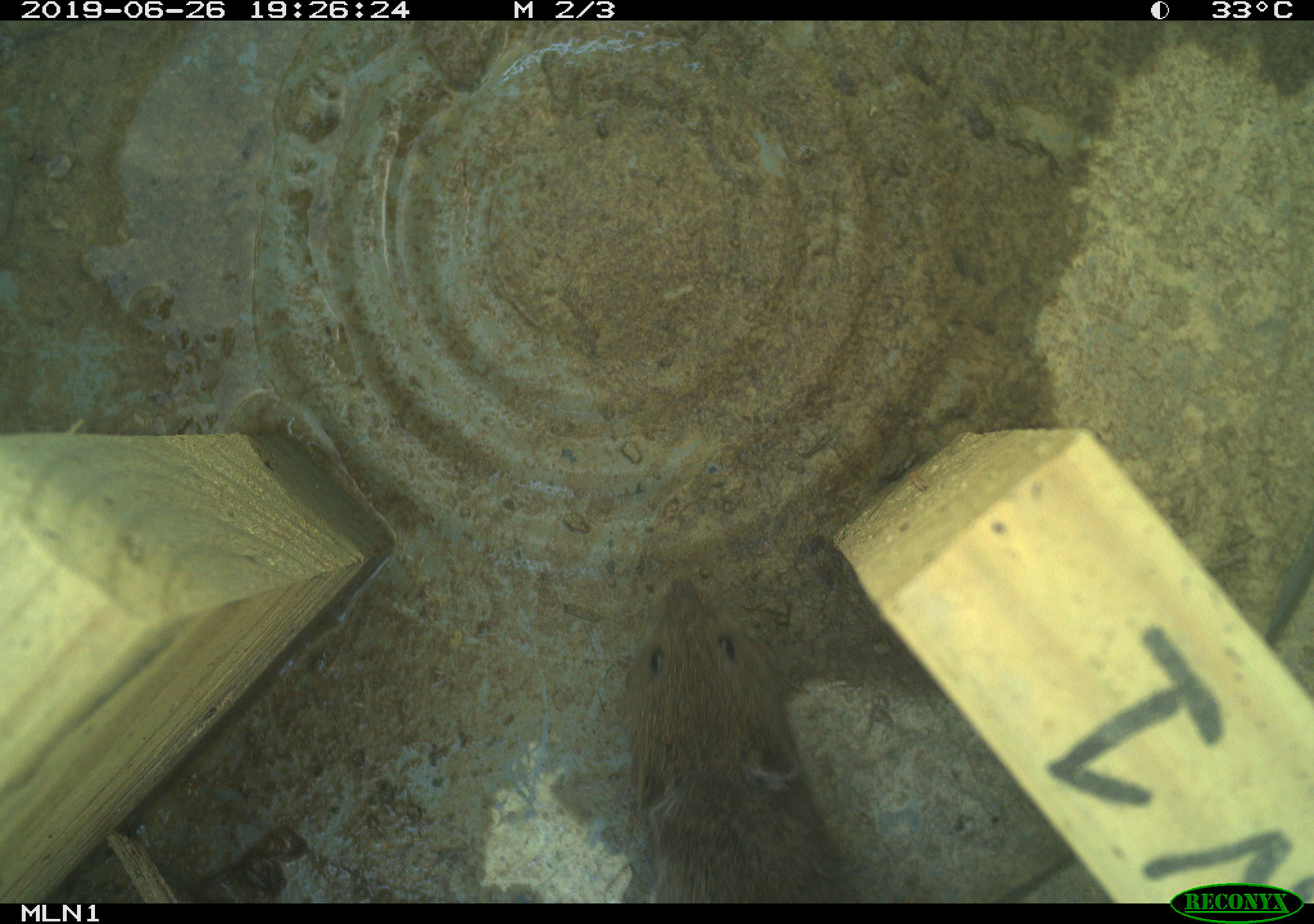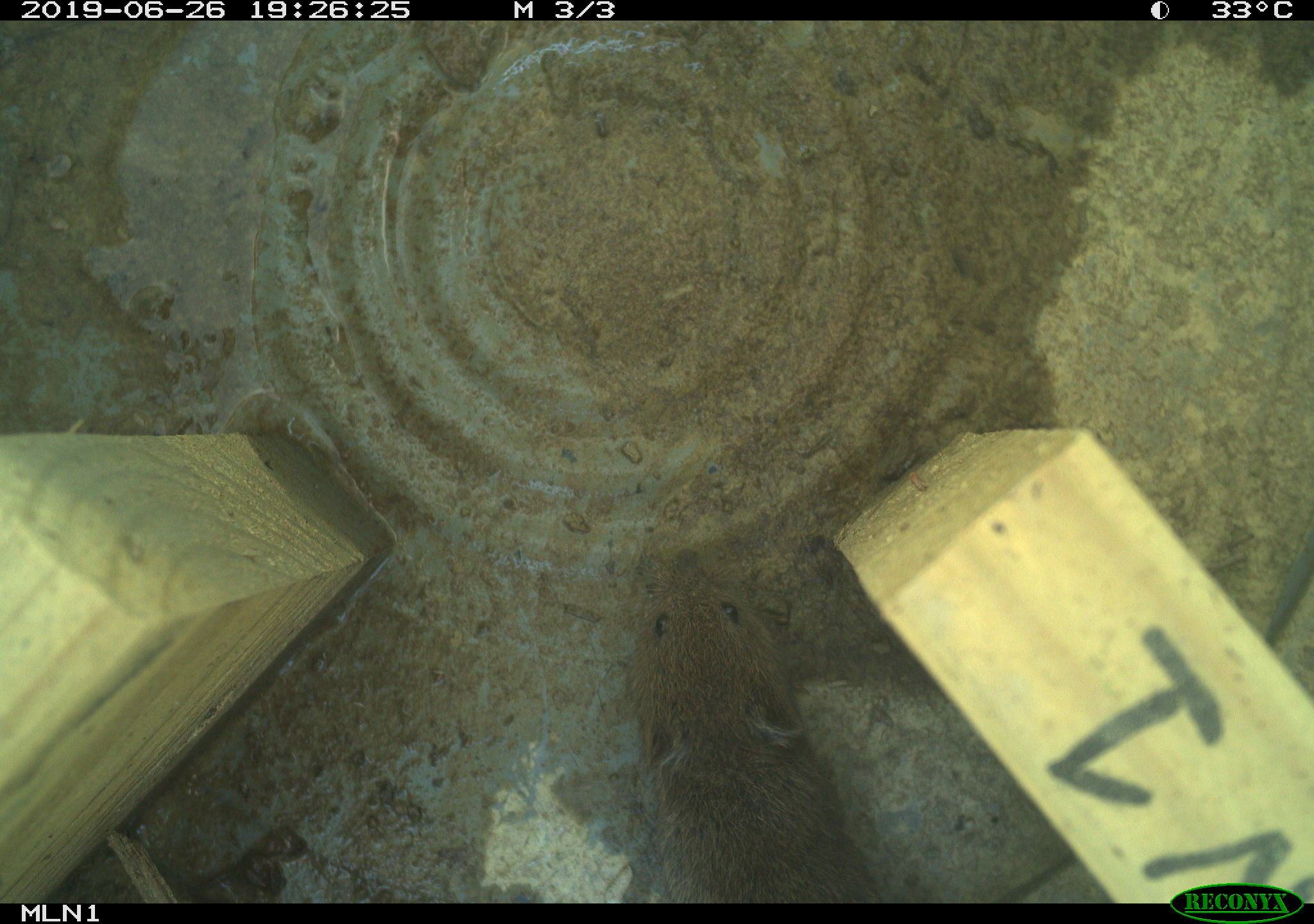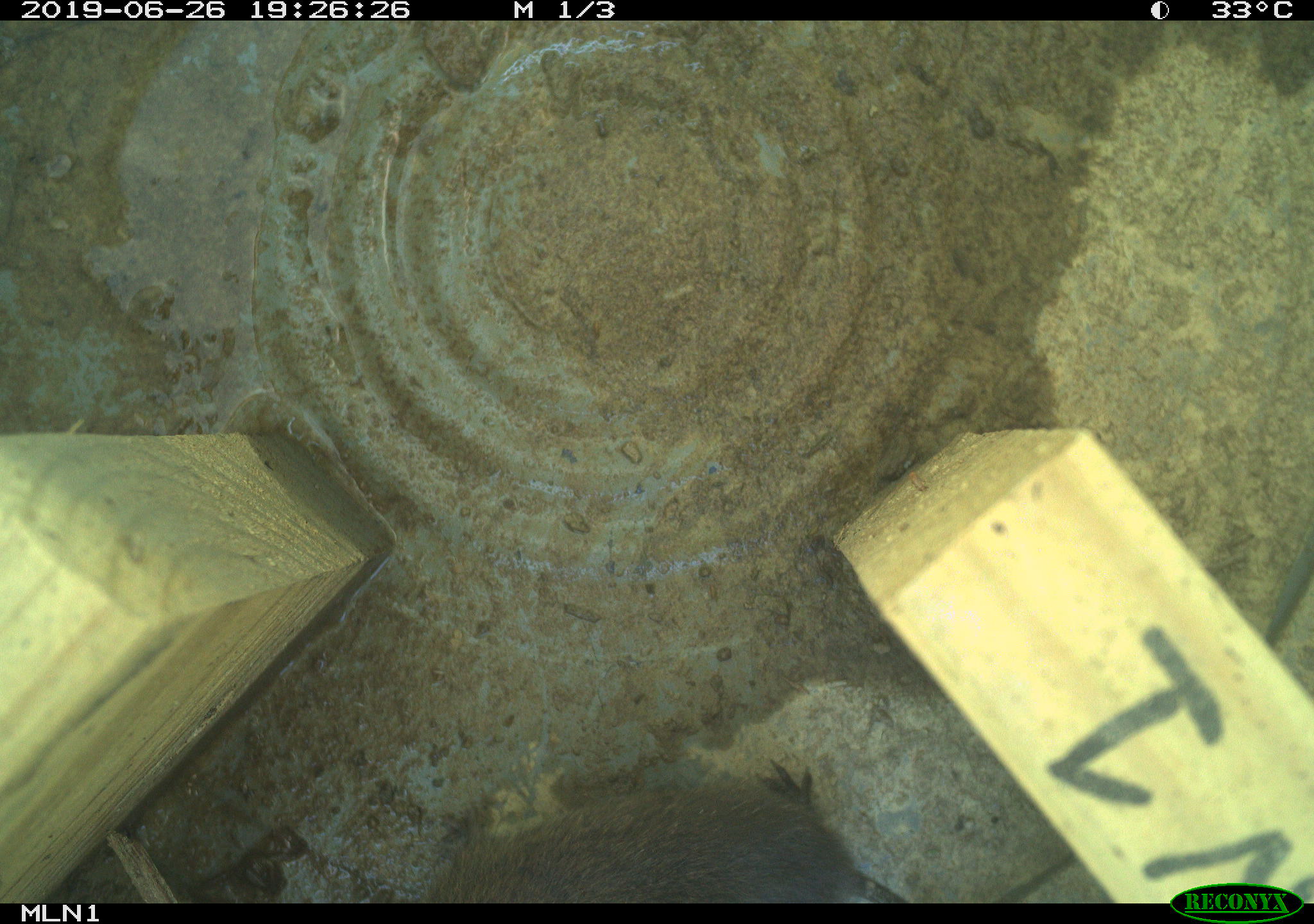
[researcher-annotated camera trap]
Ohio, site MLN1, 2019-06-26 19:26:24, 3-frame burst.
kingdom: Animalia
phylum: Chordata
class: Mammalia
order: Rodentia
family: Cricetidae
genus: Microtus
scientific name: Microtus pennsylvanicus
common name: meadow vole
Meadow vole (Microtus pennsylvanicus).